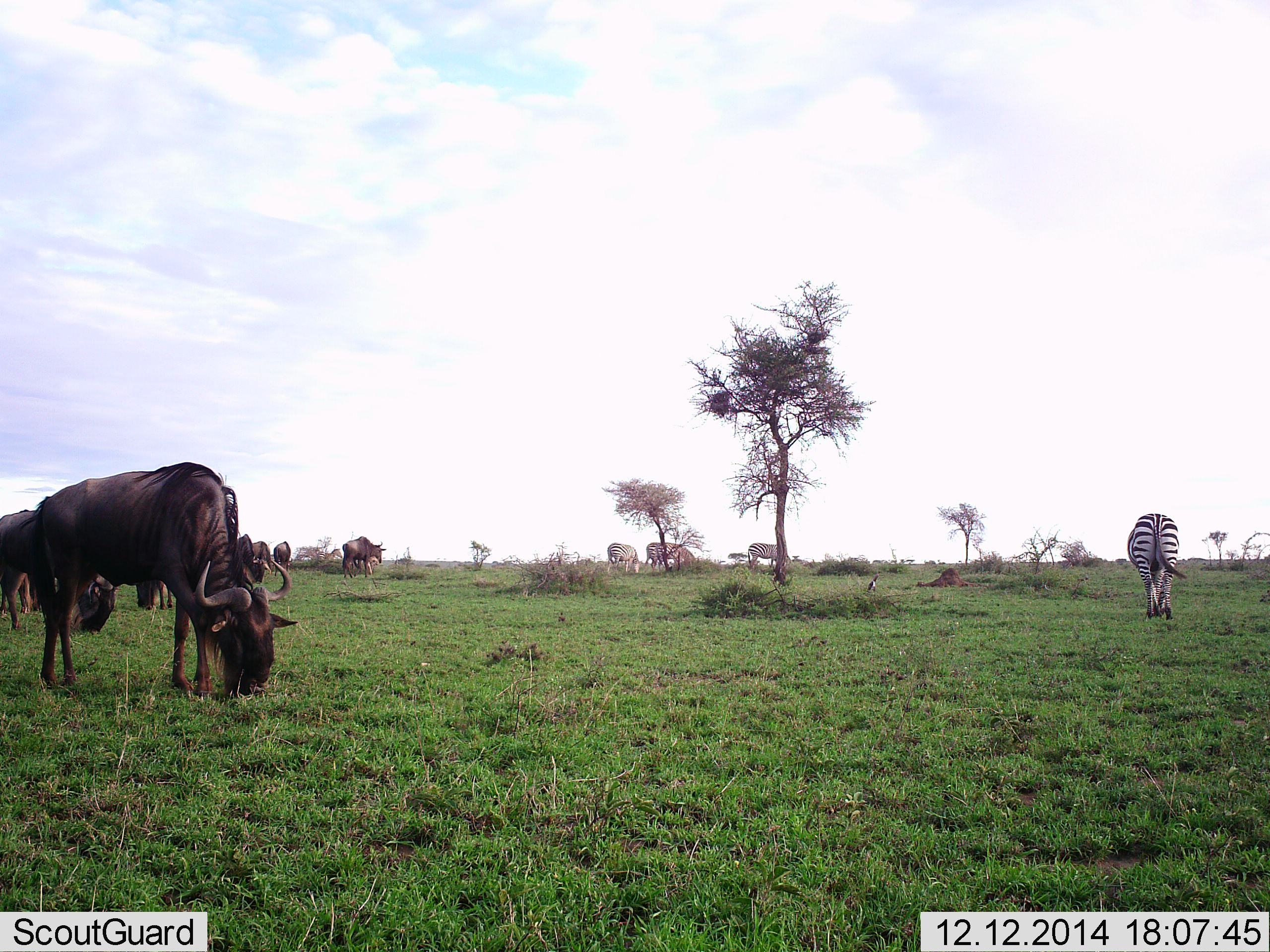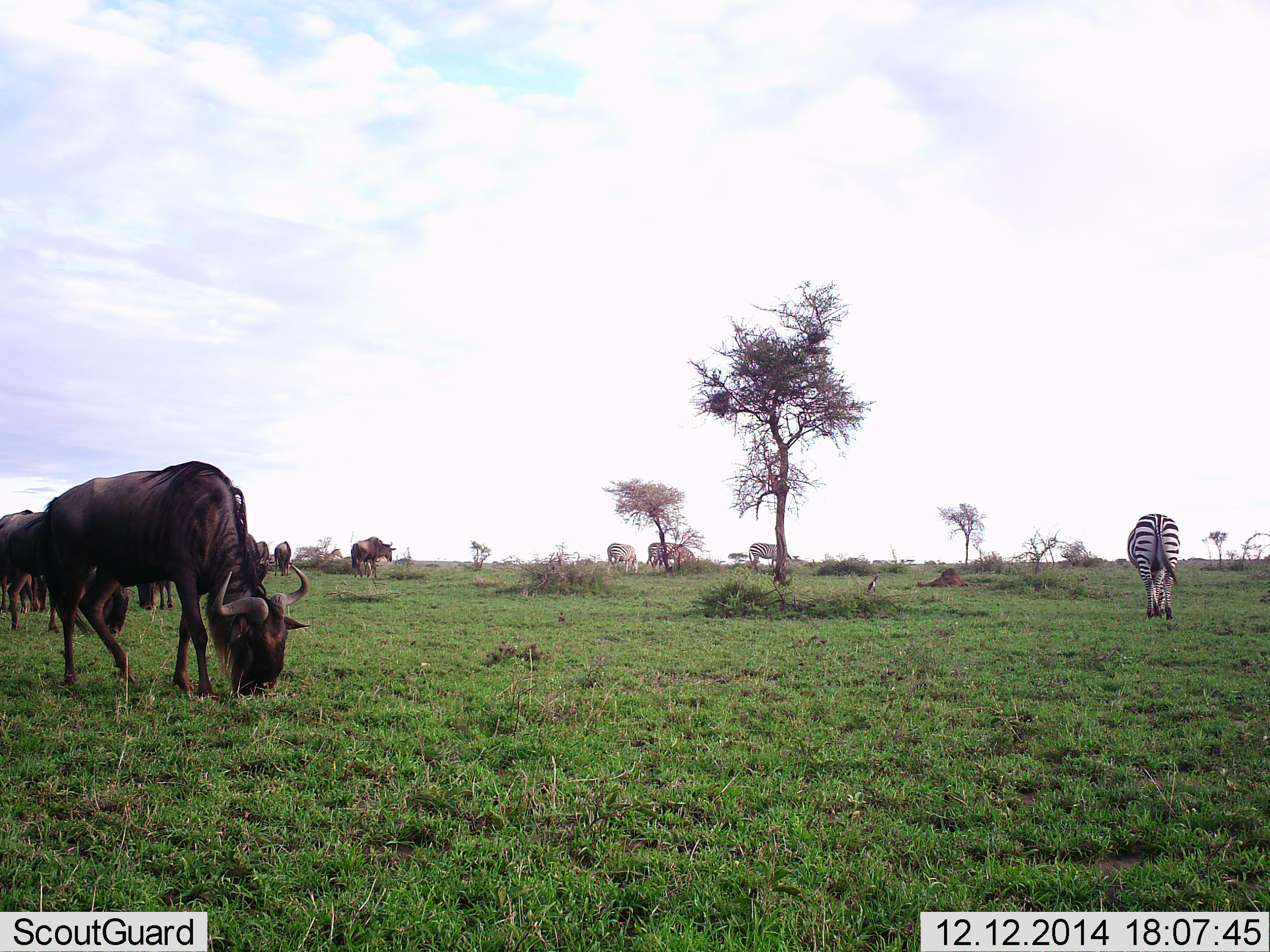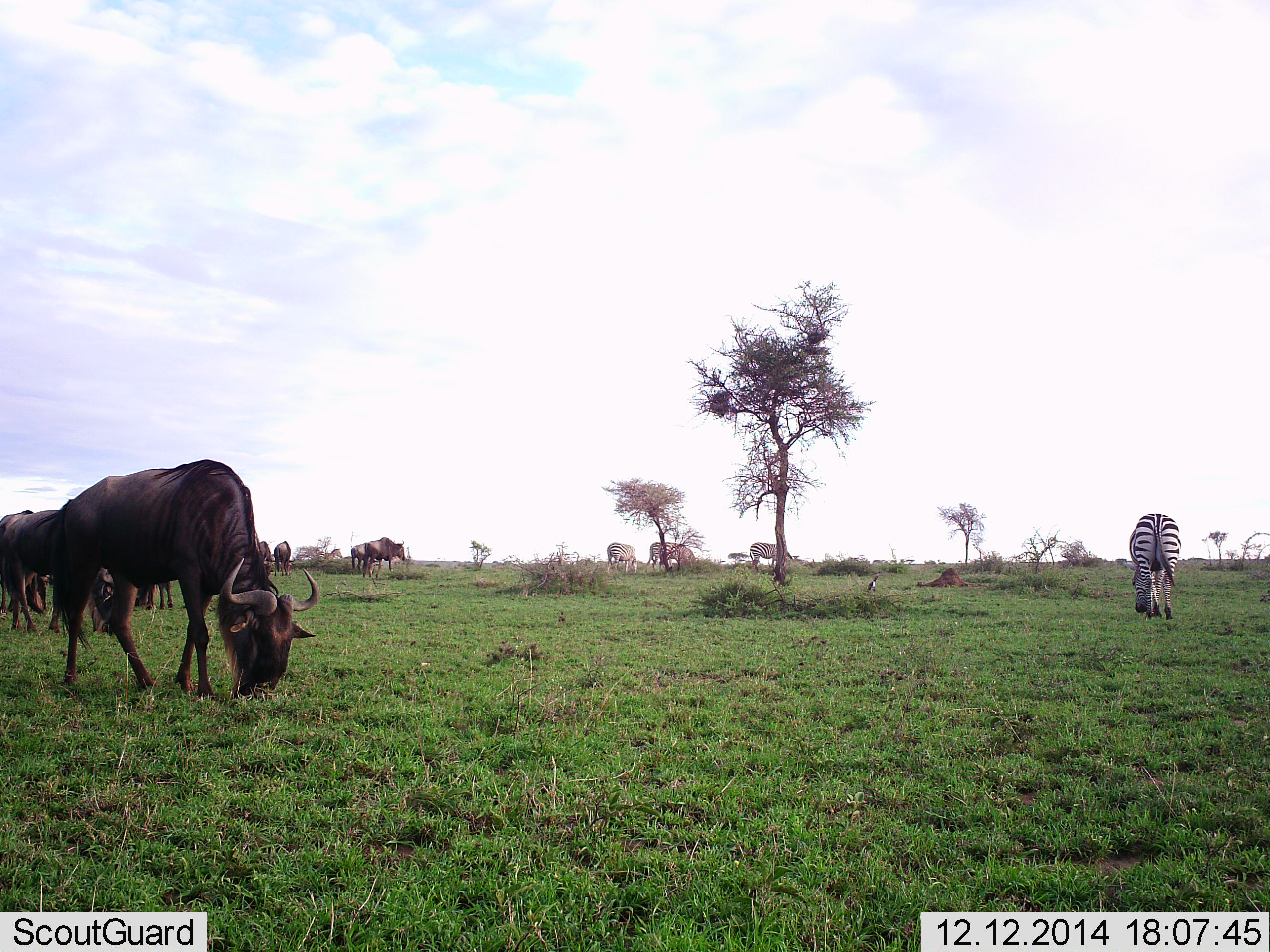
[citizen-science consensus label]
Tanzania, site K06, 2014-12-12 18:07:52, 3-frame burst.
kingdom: Animalia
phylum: Chordata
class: Mammalia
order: Artiodactyla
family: Bovidae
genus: Connochaetes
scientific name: Connochaetes taurinus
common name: blue wildebeest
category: wildebeest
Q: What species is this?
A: Wildebeest (blue wildebeest) (Connochaetes taurinus).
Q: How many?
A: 7.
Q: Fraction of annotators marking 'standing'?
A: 45%.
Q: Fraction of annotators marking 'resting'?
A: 18%.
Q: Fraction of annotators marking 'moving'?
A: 27%.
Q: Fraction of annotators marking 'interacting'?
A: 9%.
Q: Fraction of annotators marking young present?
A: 0%.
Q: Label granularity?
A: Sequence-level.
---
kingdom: Animalia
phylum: Chordata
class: Mammalia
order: Perissodactyla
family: Equidae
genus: Equus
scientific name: Equus quagga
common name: plains zebra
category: zebra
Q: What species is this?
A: Zebra (plains zebra) (Equus quagga).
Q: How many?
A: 4.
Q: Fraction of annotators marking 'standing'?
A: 18%.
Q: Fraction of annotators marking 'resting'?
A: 0%.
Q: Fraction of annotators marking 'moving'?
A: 36%.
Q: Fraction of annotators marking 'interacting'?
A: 0%.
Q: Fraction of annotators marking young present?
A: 0%.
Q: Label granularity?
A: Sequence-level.